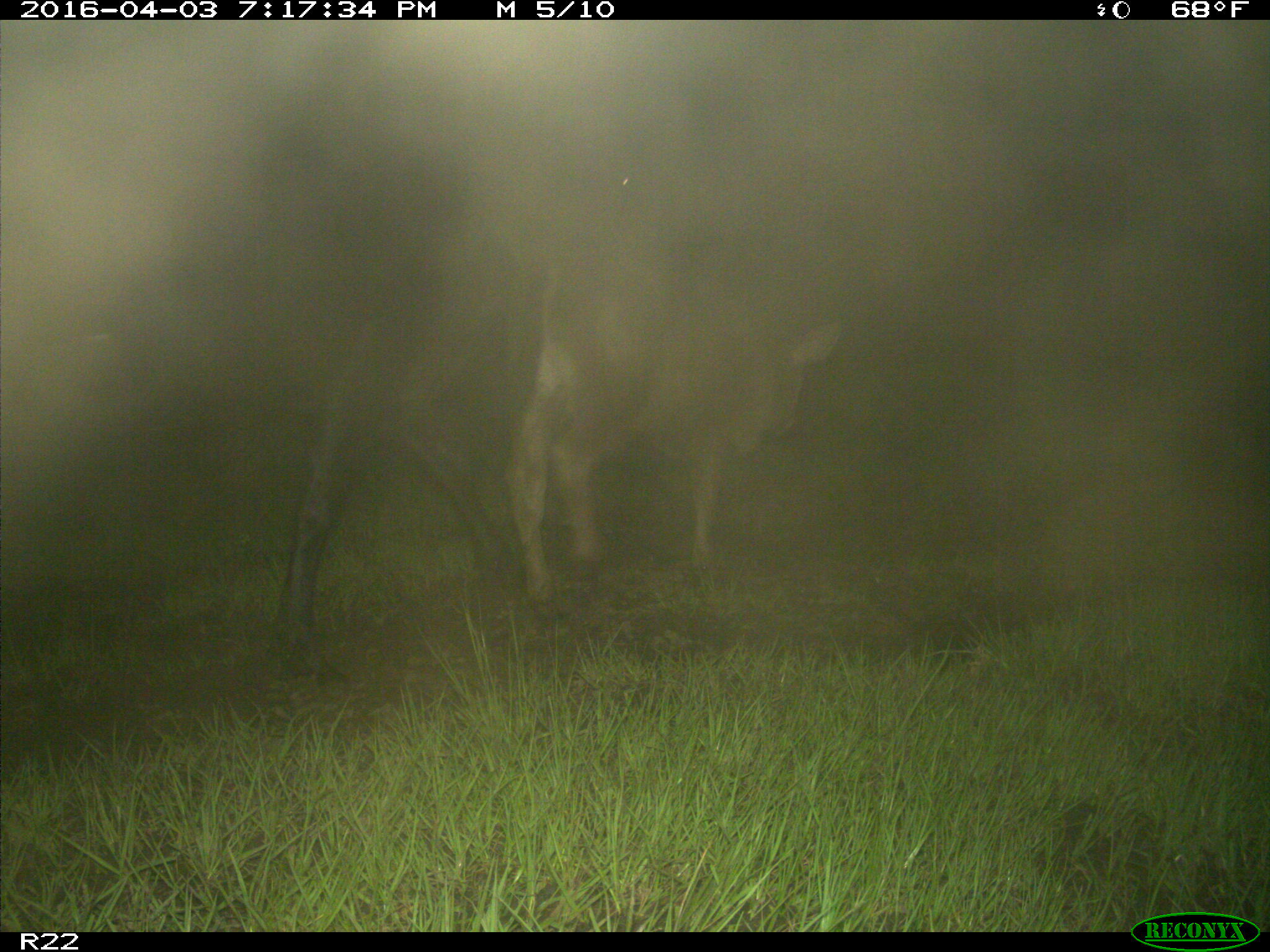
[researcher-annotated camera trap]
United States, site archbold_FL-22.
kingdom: Animalia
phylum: Chordata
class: Mammalia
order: Artiodactyla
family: Bovidae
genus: Bos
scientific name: Bos taurus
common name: domestic cow